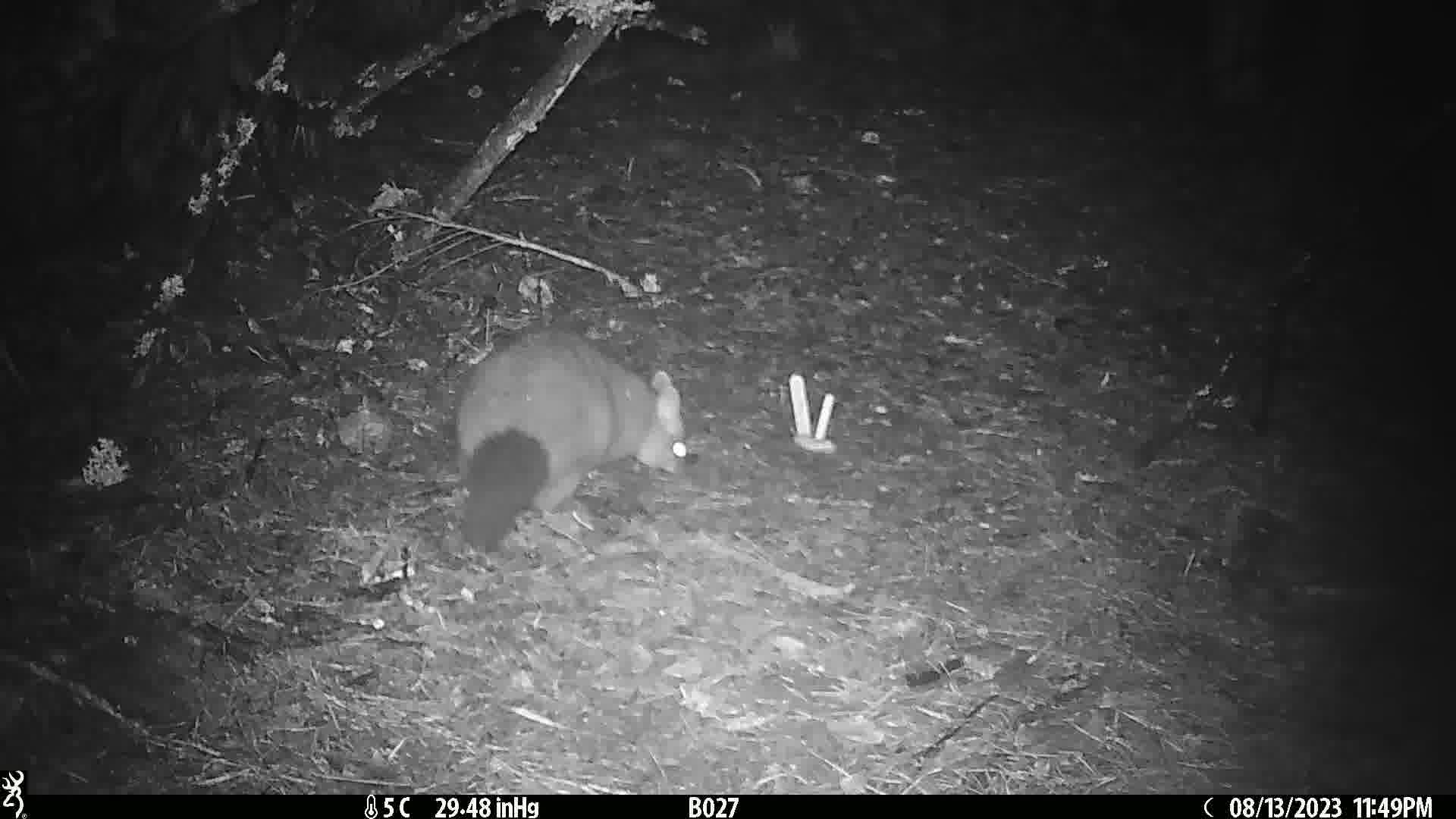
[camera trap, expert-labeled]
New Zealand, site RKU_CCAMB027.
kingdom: Animalia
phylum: Chordata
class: Mammalia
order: Diprotodontia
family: Phalangeridae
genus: Trichosurus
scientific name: Trichosurus vulpecula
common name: common brushtail possum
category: possum